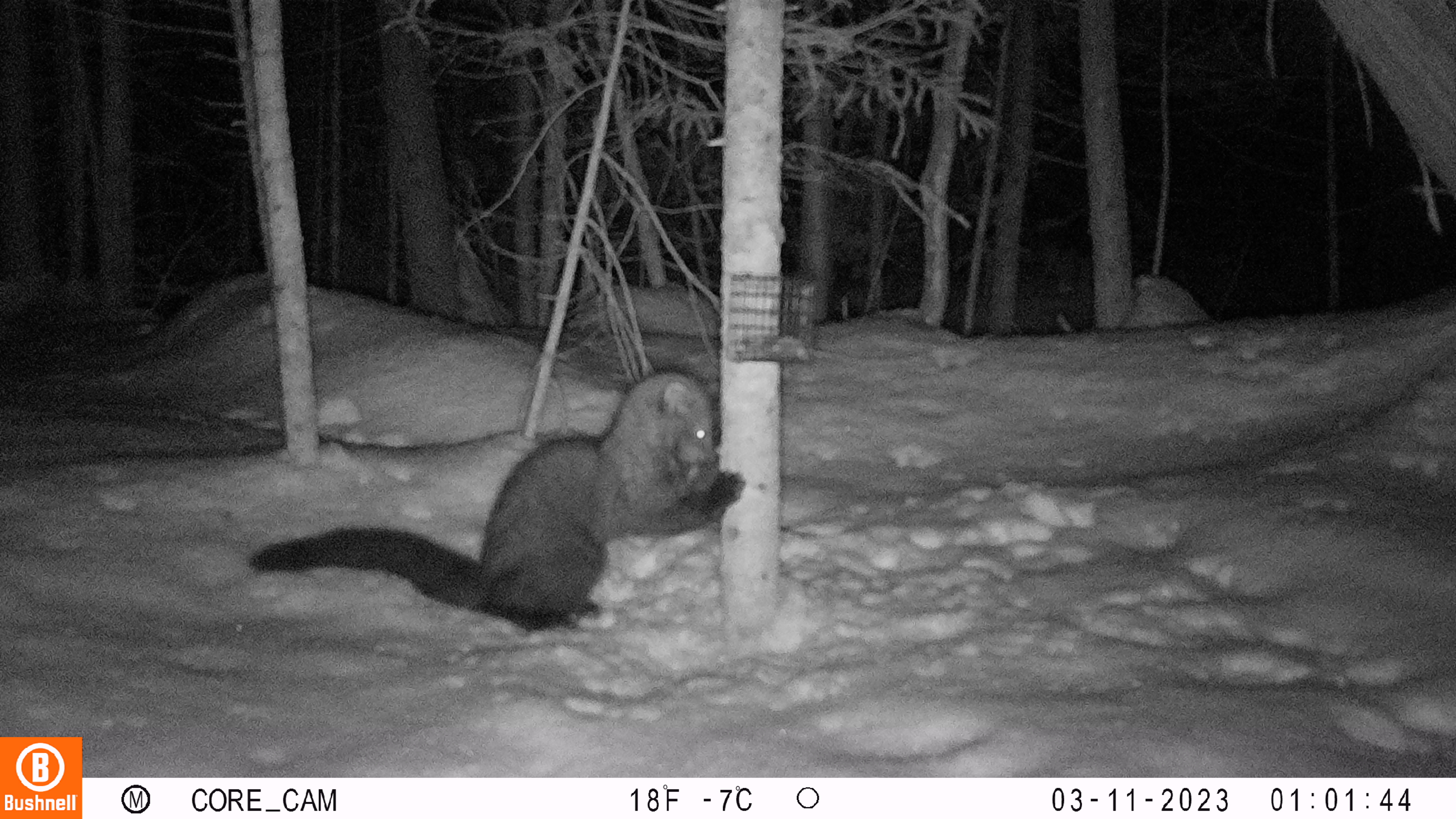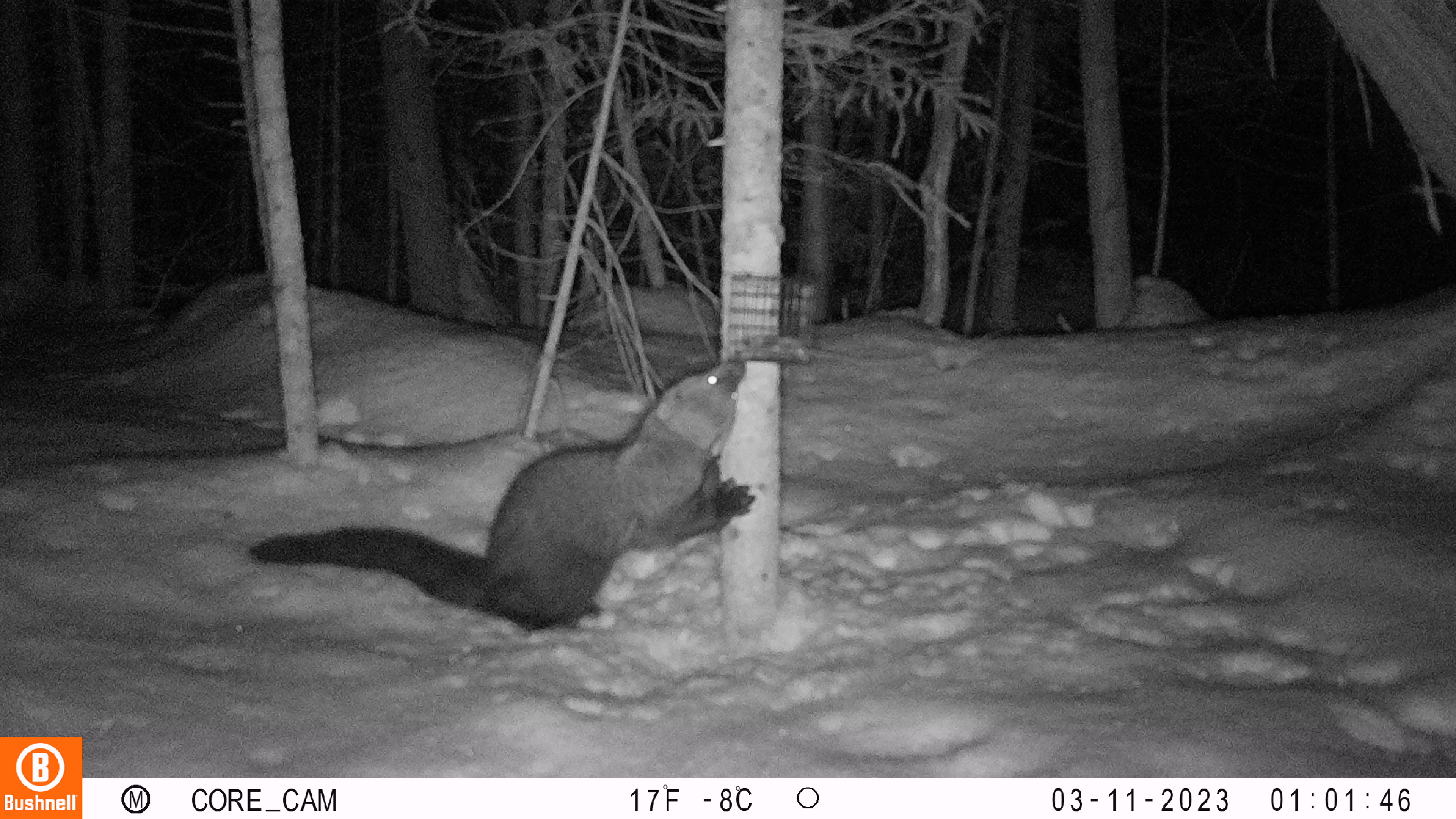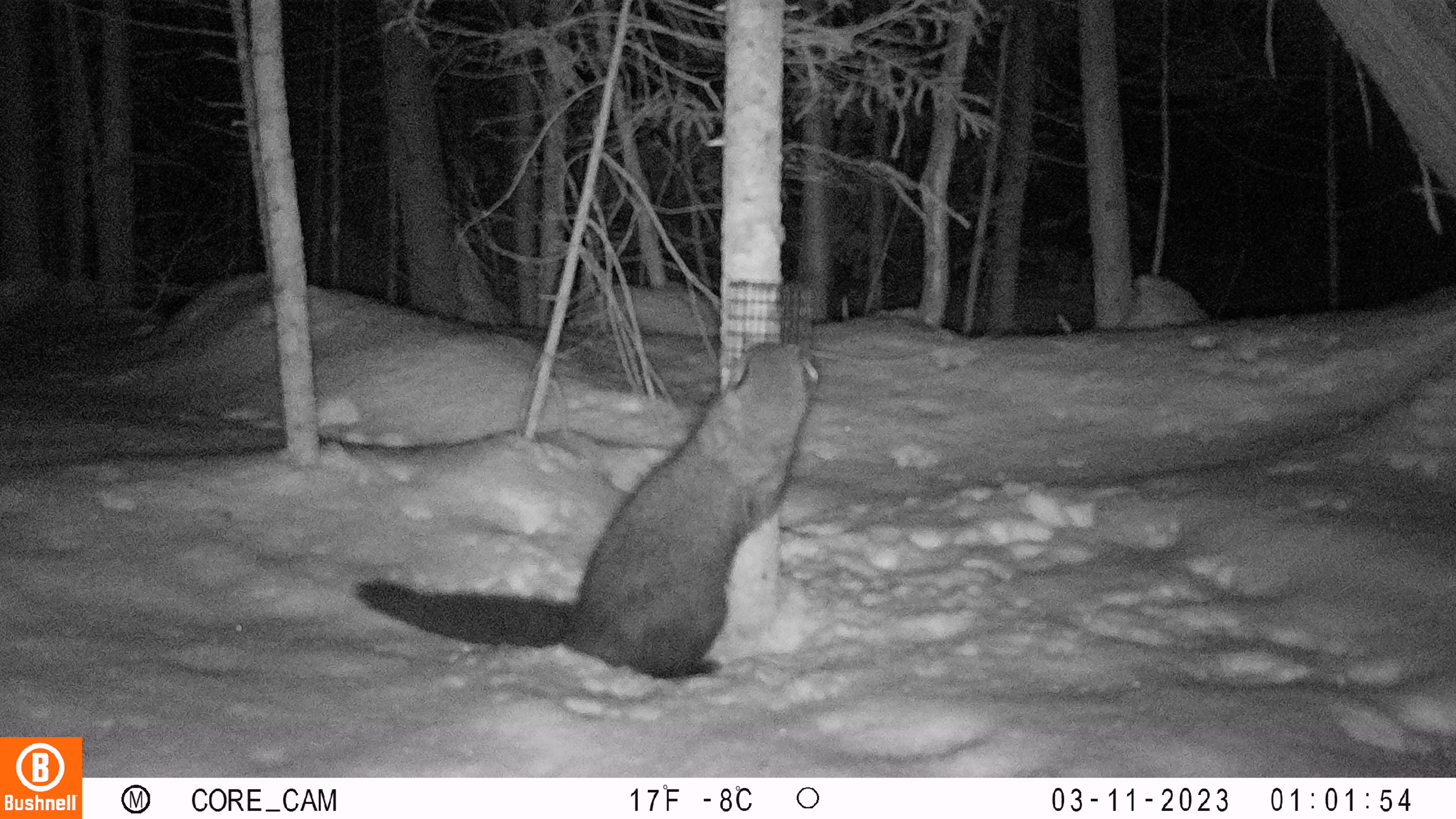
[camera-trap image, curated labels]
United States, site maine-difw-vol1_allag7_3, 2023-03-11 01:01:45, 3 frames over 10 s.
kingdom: Animalia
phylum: Chordata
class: Mammalia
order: Carnivora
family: Mustelidae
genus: Pekania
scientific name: Pekania pennanti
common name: fisher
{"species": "fisher (Pekania pennanti)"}